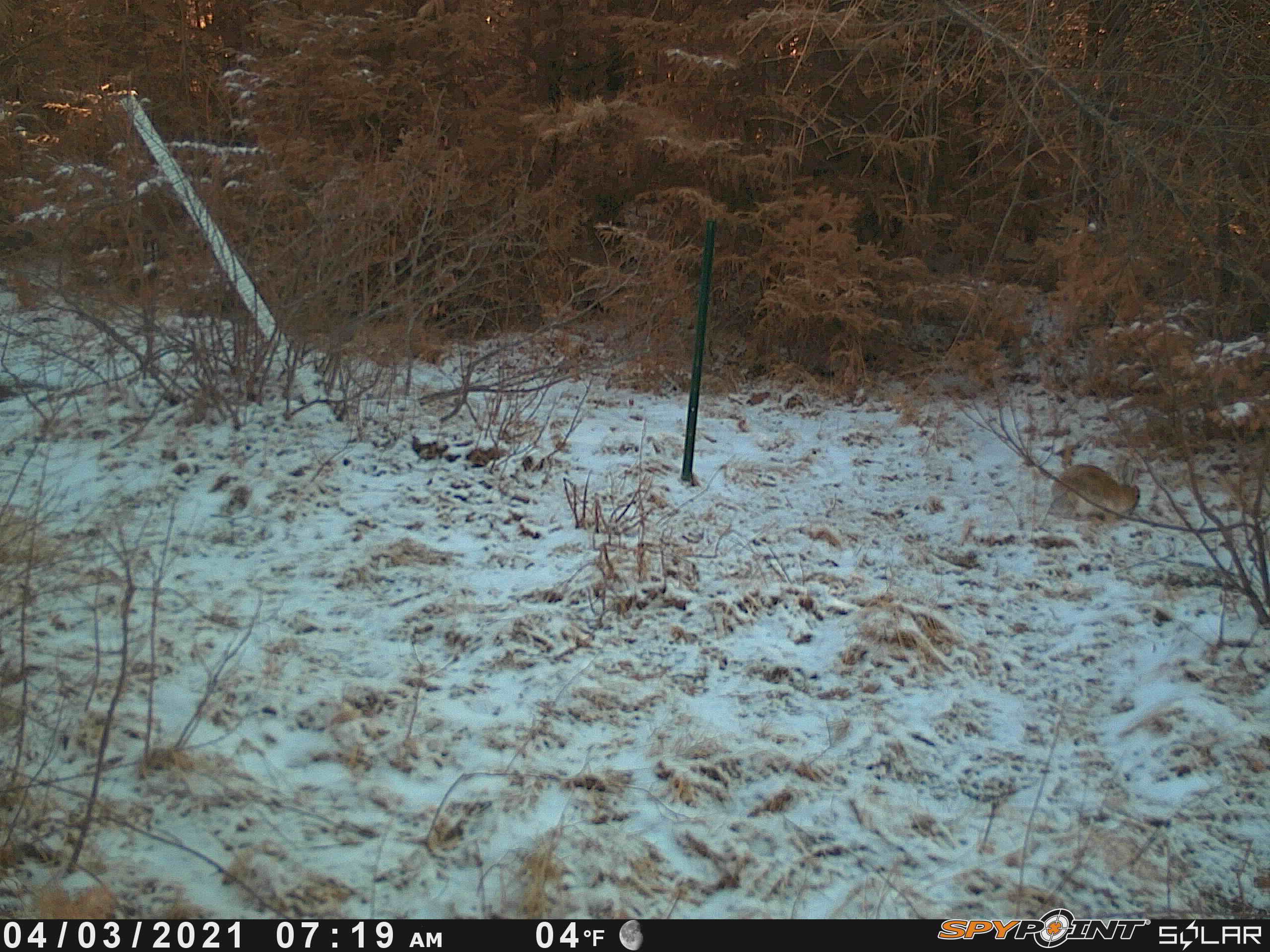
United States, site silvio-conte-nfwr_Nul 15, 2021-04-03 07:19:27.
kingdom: Animalia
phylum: Chordata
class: Mammalia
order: Lagomorpha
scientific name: Lagomorpha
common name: rabbit or hare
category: rabbit or hare sp.